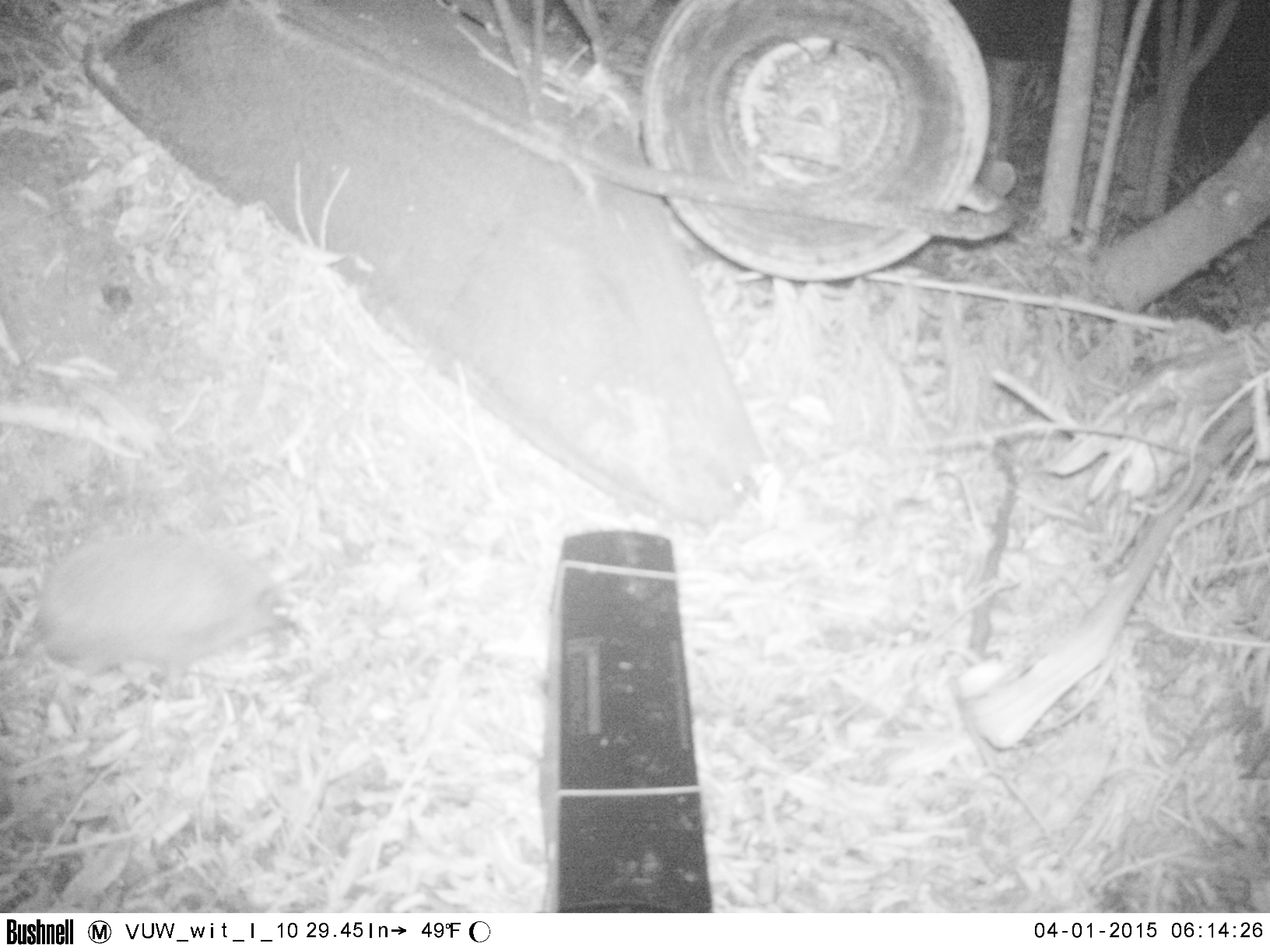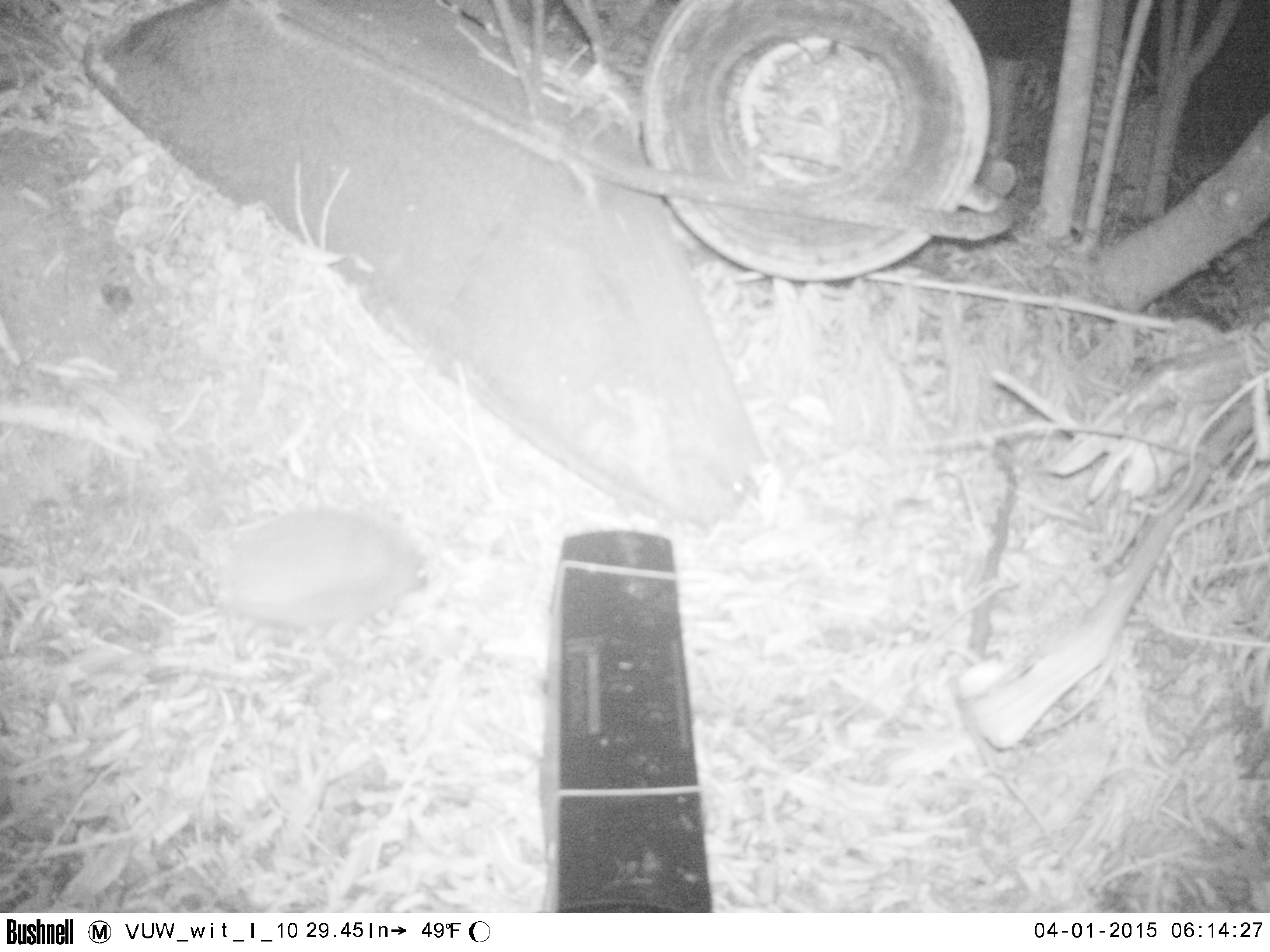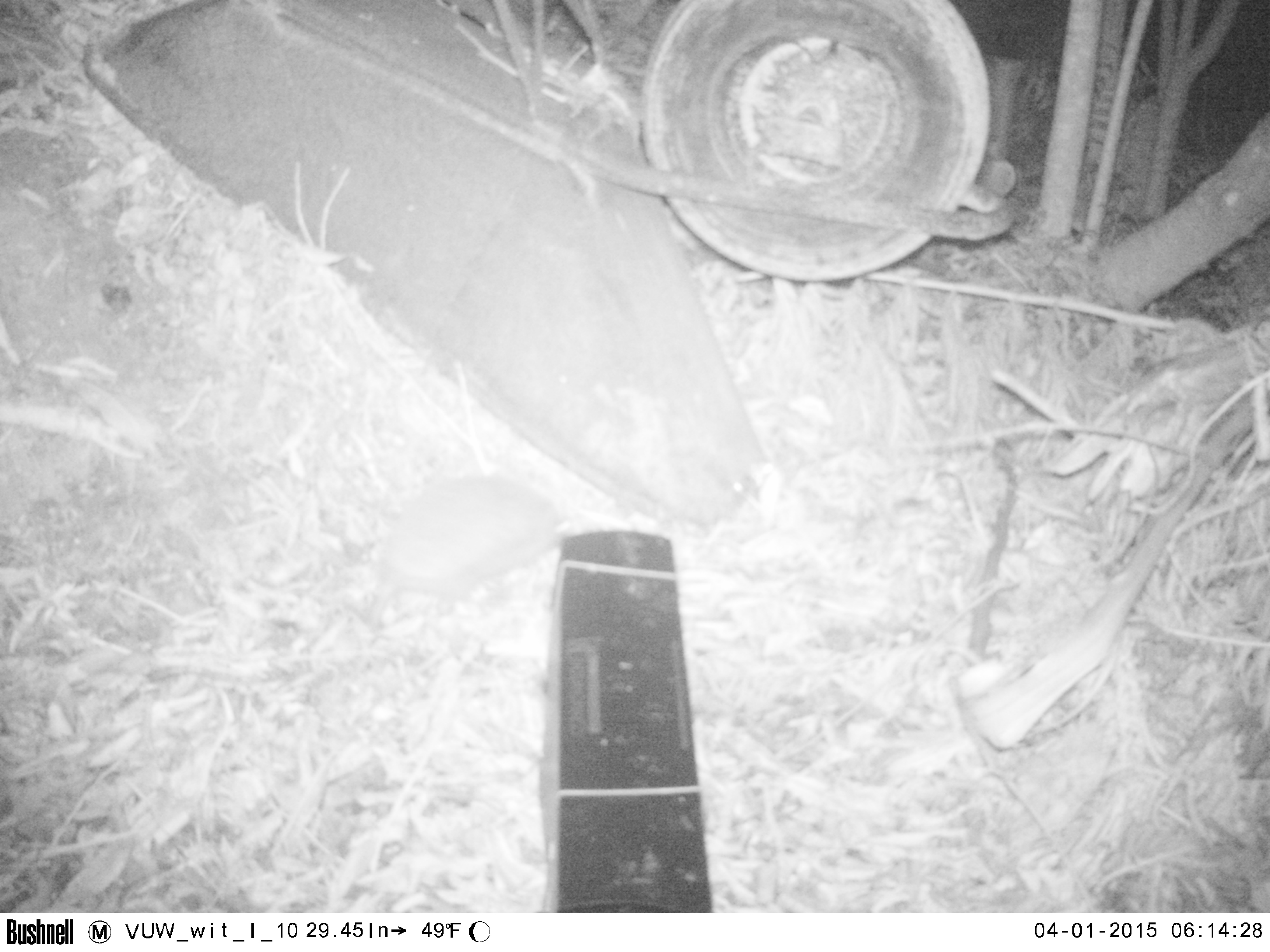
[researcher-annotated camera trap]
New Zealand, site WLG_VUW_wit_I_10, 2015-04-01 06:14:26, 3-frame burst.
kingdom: Animalia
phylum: Chordata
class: Mammalia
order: Eulipotyphla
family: Erinaceidae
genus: Erinaceus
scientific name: Erinaceus europaeus europaeus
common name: european hedgehog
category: hedgehog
Hedgehog (european hedgehog) (Erinaceus europaeus europaeus).